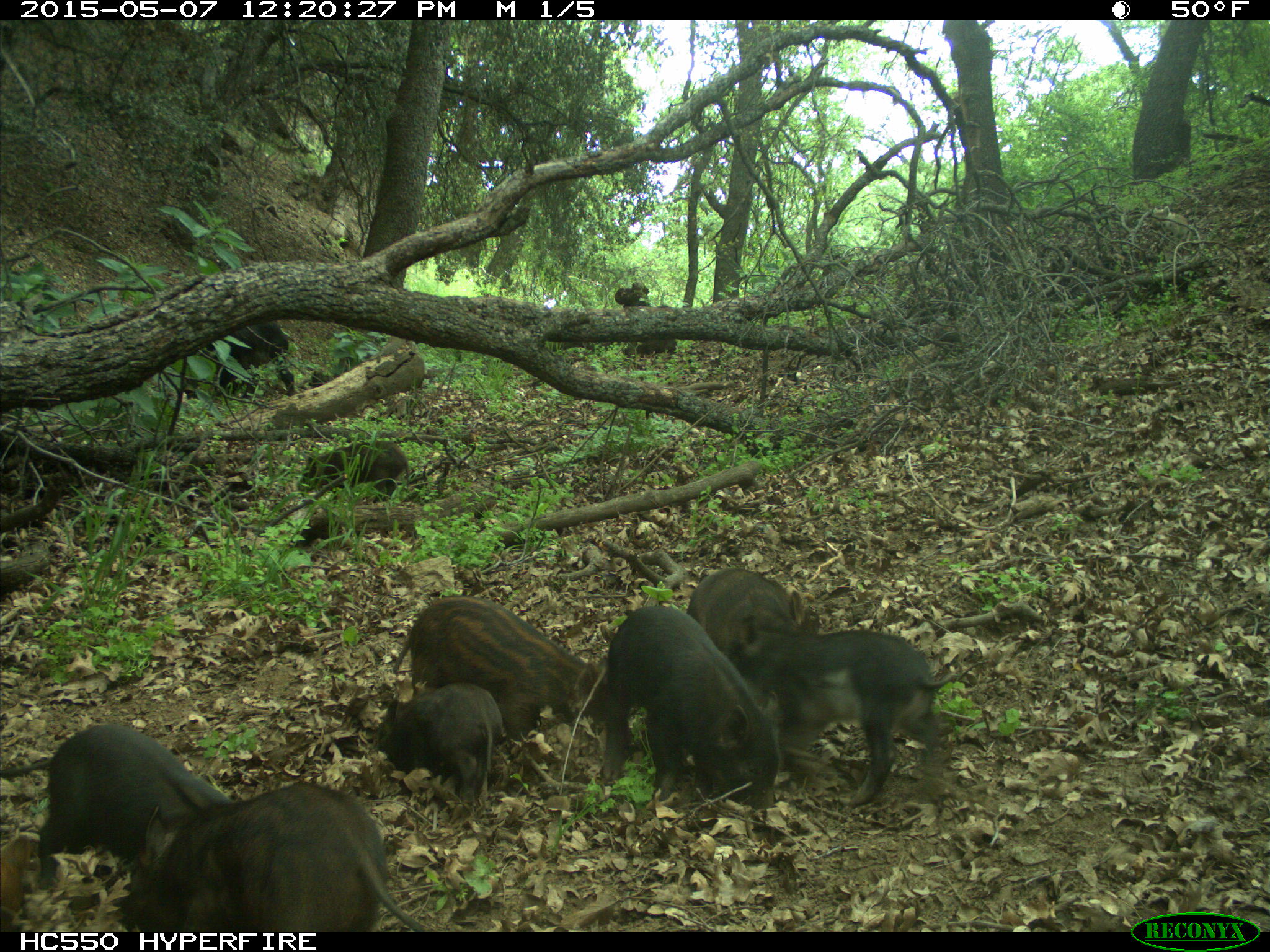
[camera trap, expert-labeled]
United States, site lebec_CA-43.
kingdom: Animalia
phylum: Chordata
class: Mammalia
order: Artiodactyla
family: Suidae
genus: Sus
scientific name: Sus scrofa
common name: wild boar